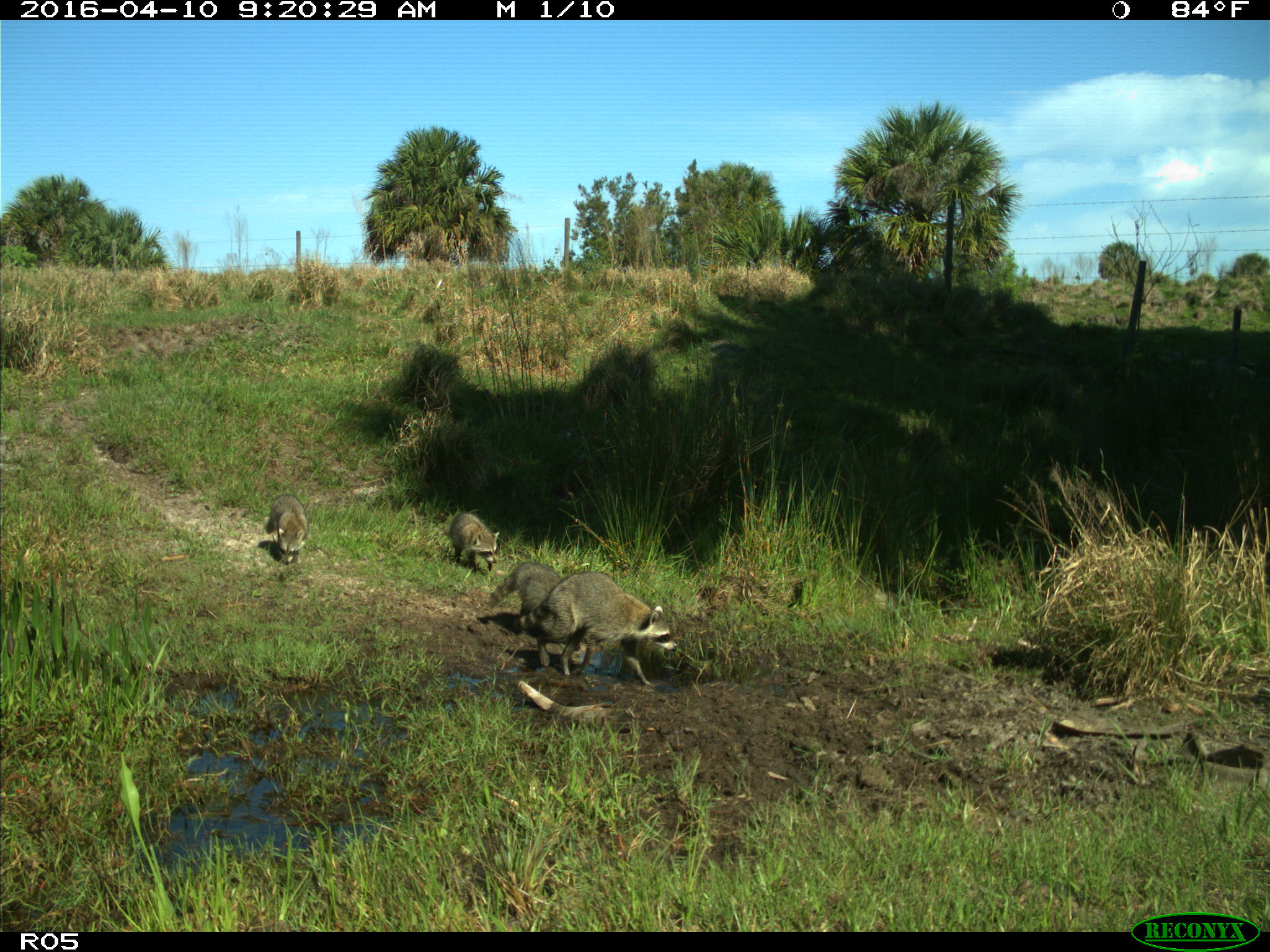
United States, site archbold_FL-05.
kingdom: Animalia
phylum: Chordata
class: Mammalia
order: Carnivora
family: Procyonidae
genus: Procyon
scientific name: Procyon lotor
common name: common raccoon